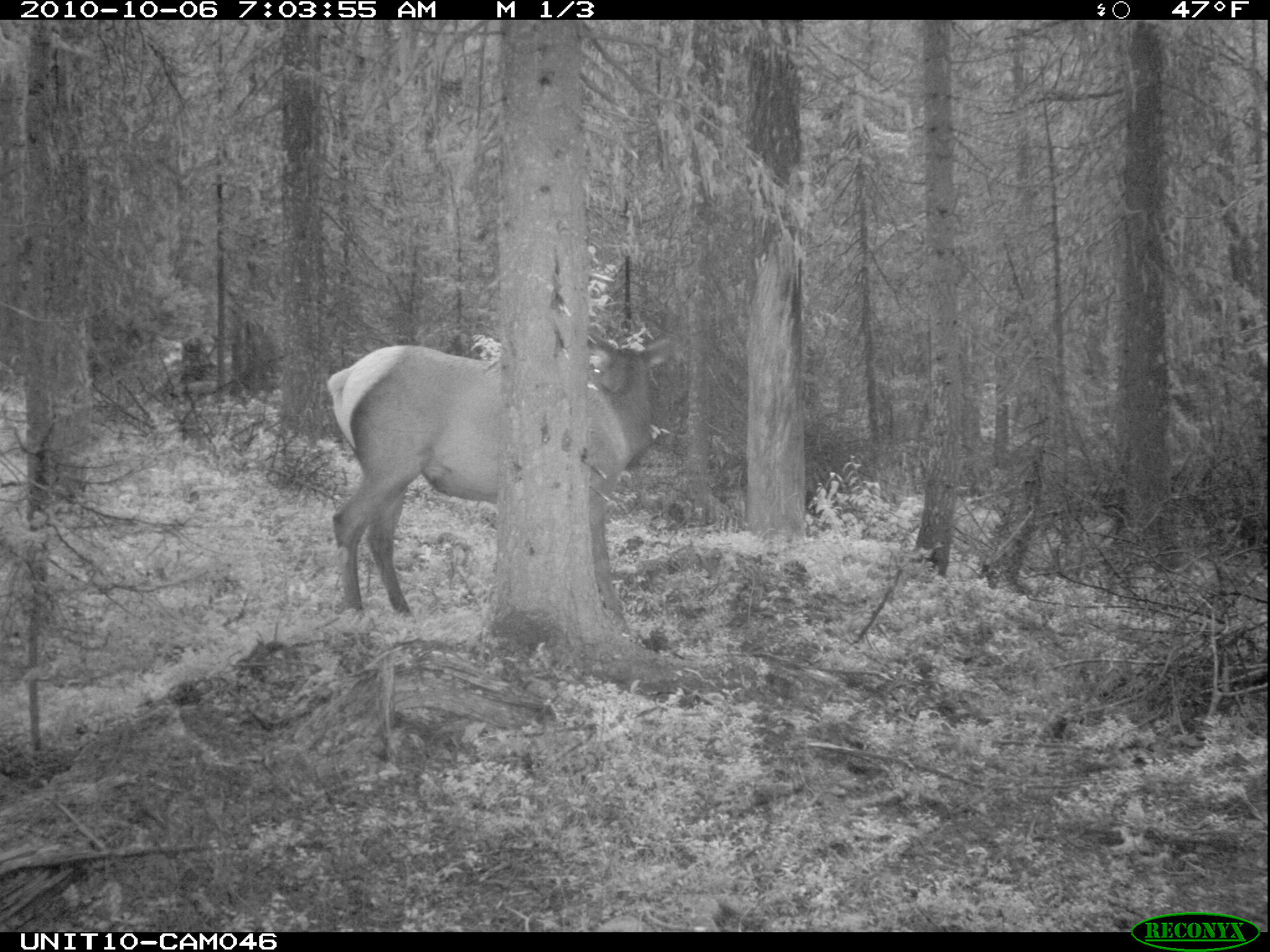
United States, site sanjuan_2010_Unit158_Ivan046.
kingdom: Animalia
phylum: Chordata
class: Mammalia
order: Artiodactyla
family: Cervidae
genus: Cervus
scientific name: Cervus elaphus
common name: red deer